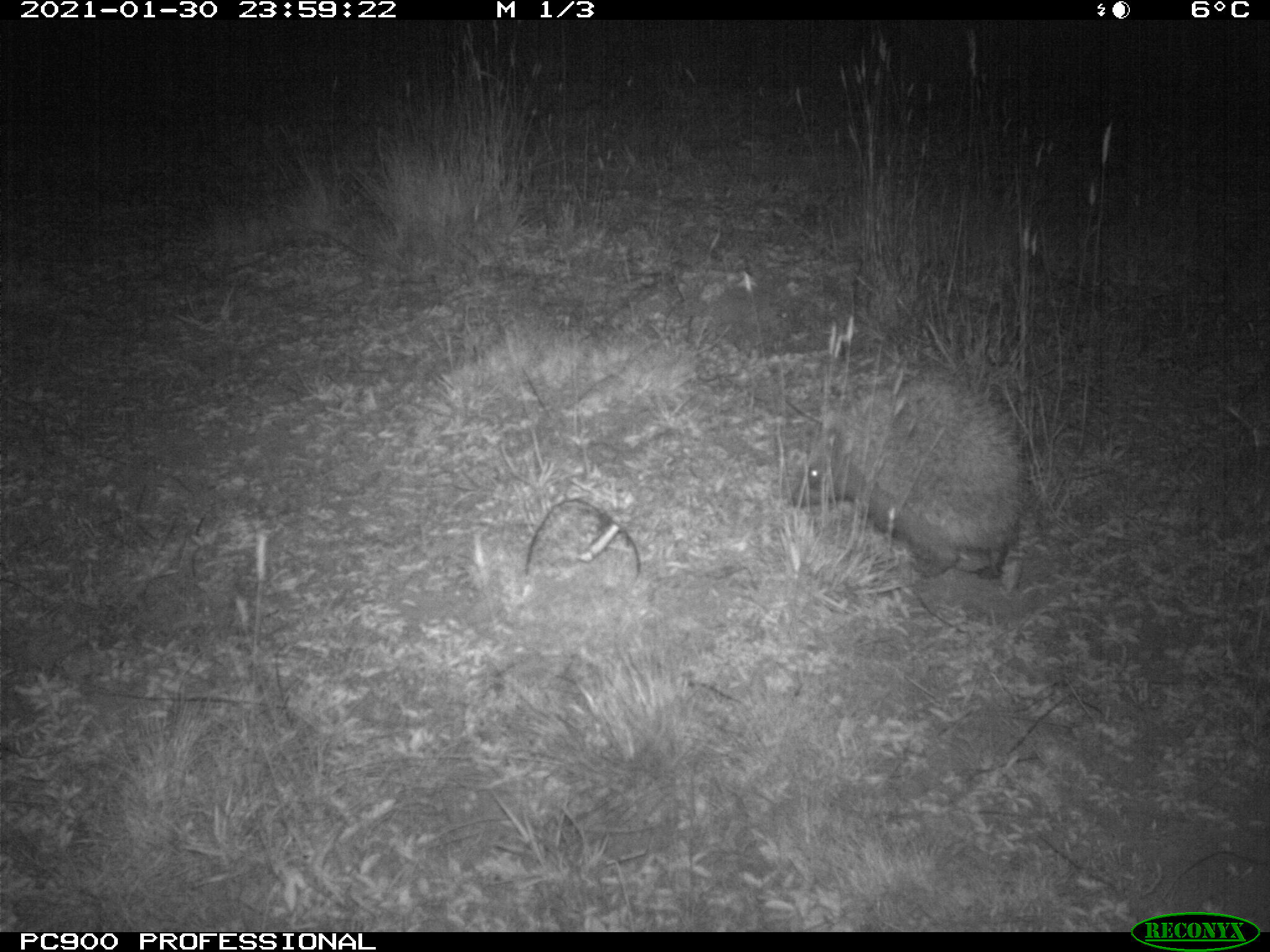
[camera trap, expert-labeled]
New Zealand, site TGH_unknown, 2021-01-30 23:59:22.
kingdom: Animalia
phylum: Chordata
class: Mammalia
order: Eulipotyphla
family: Erinaceidae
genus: Erinaceus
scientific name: Erinaceus europaeus europaeus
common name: european hedgehog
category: hedgehog